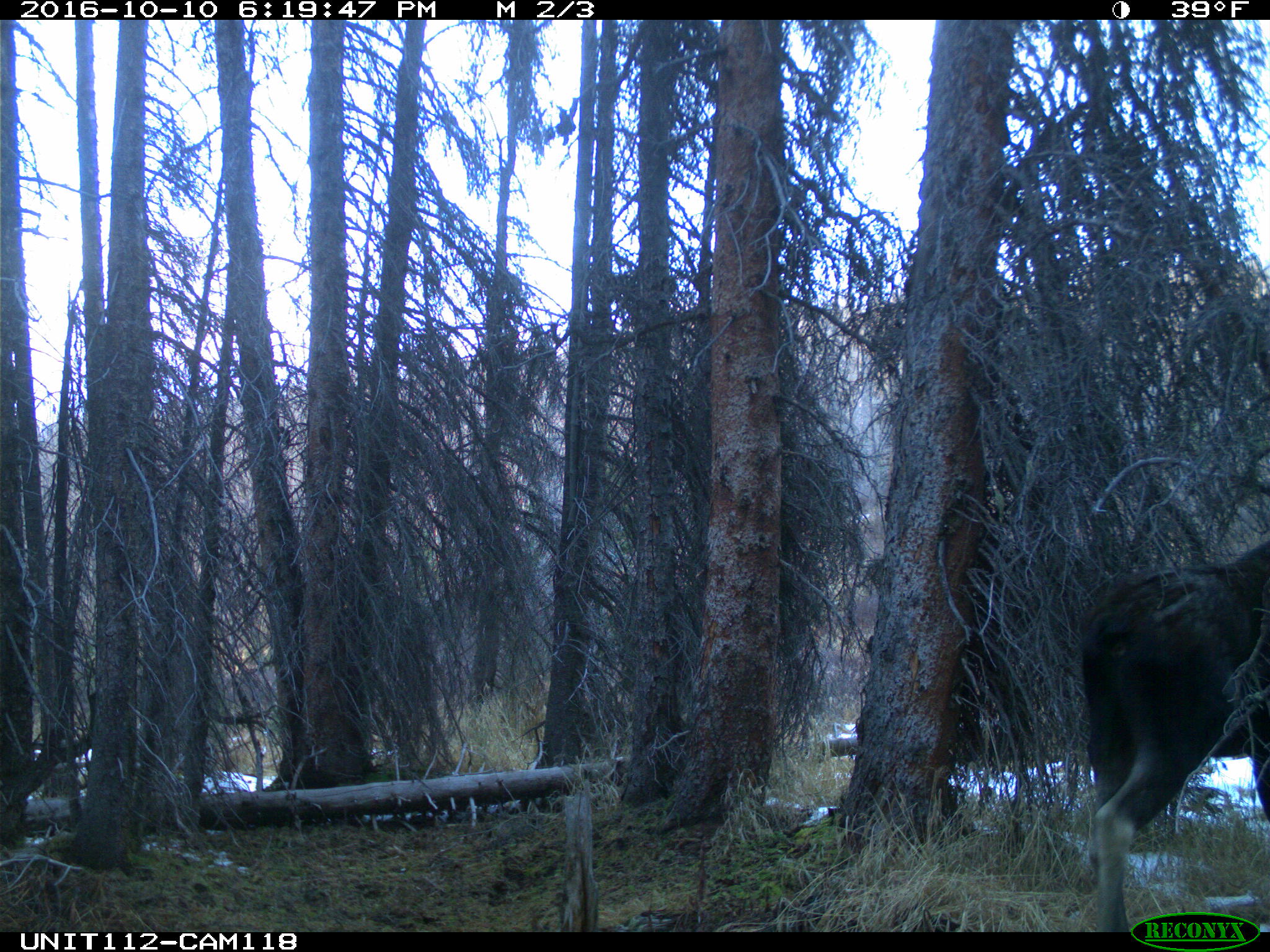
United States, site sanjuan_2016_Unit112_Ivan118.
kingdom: Animalia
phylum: Chordata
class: Mammalia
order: Artiodactyla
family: Cervidae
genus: Alces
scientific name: Alces alces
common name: moose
Alces alces (moose).